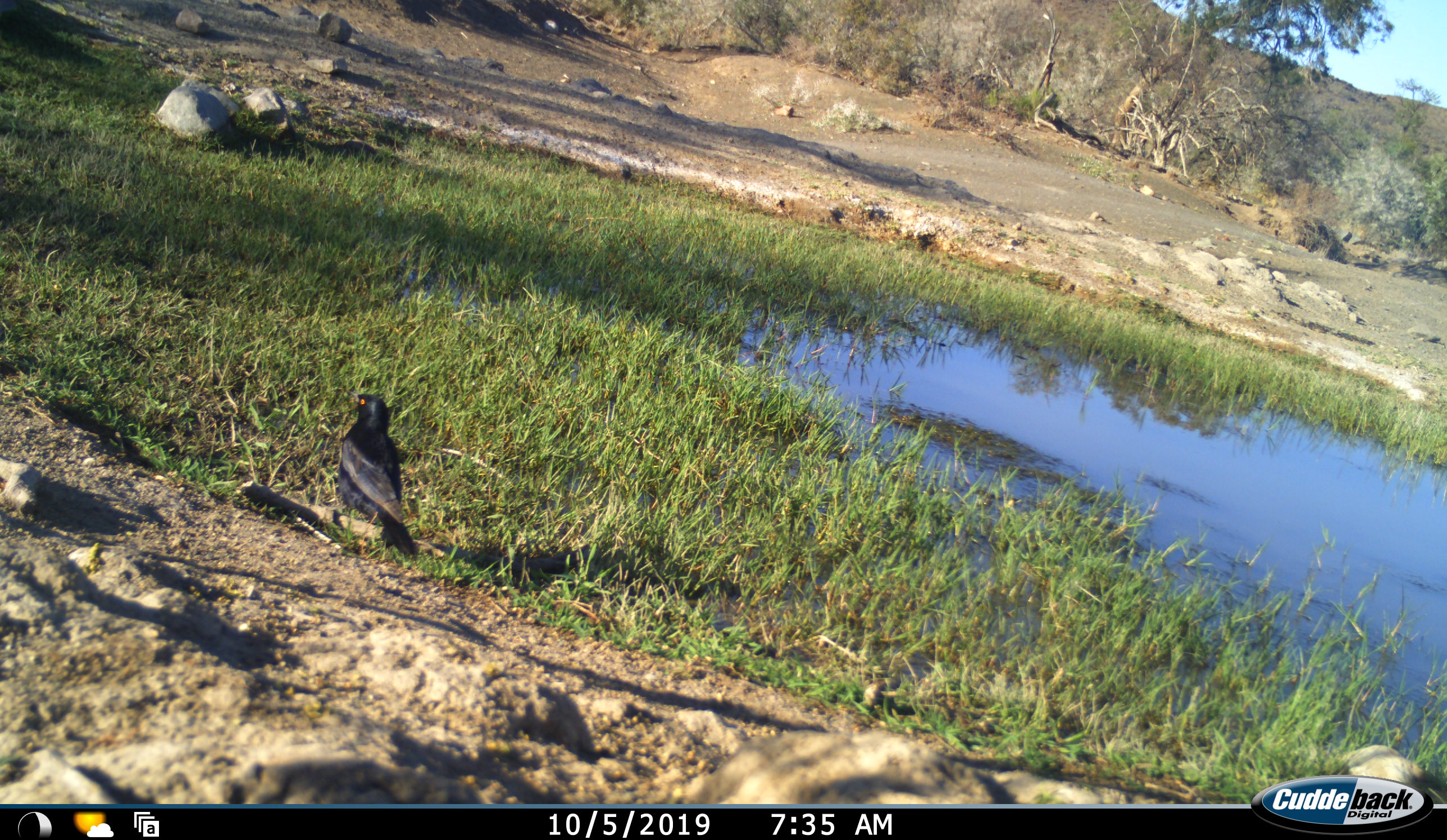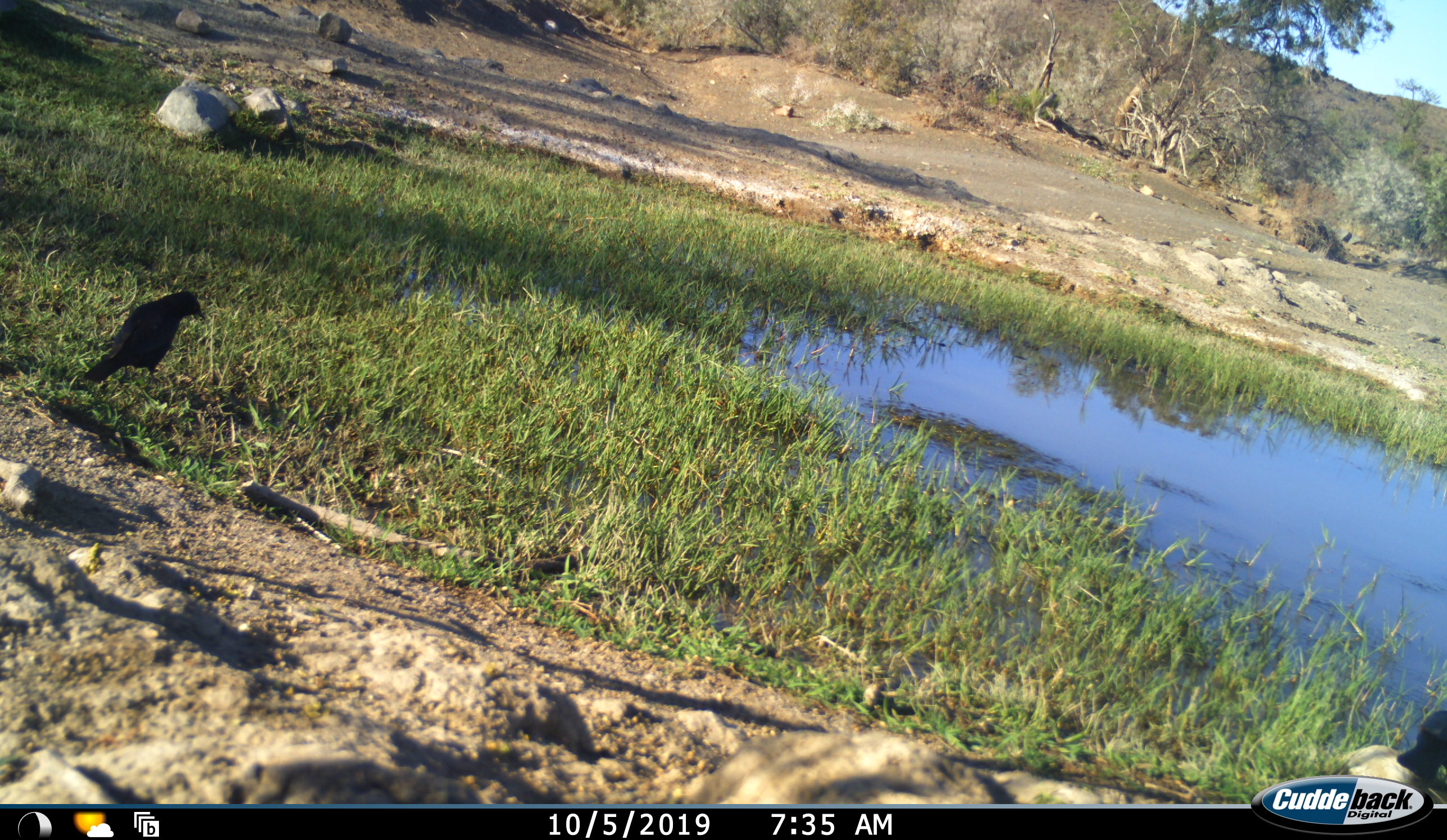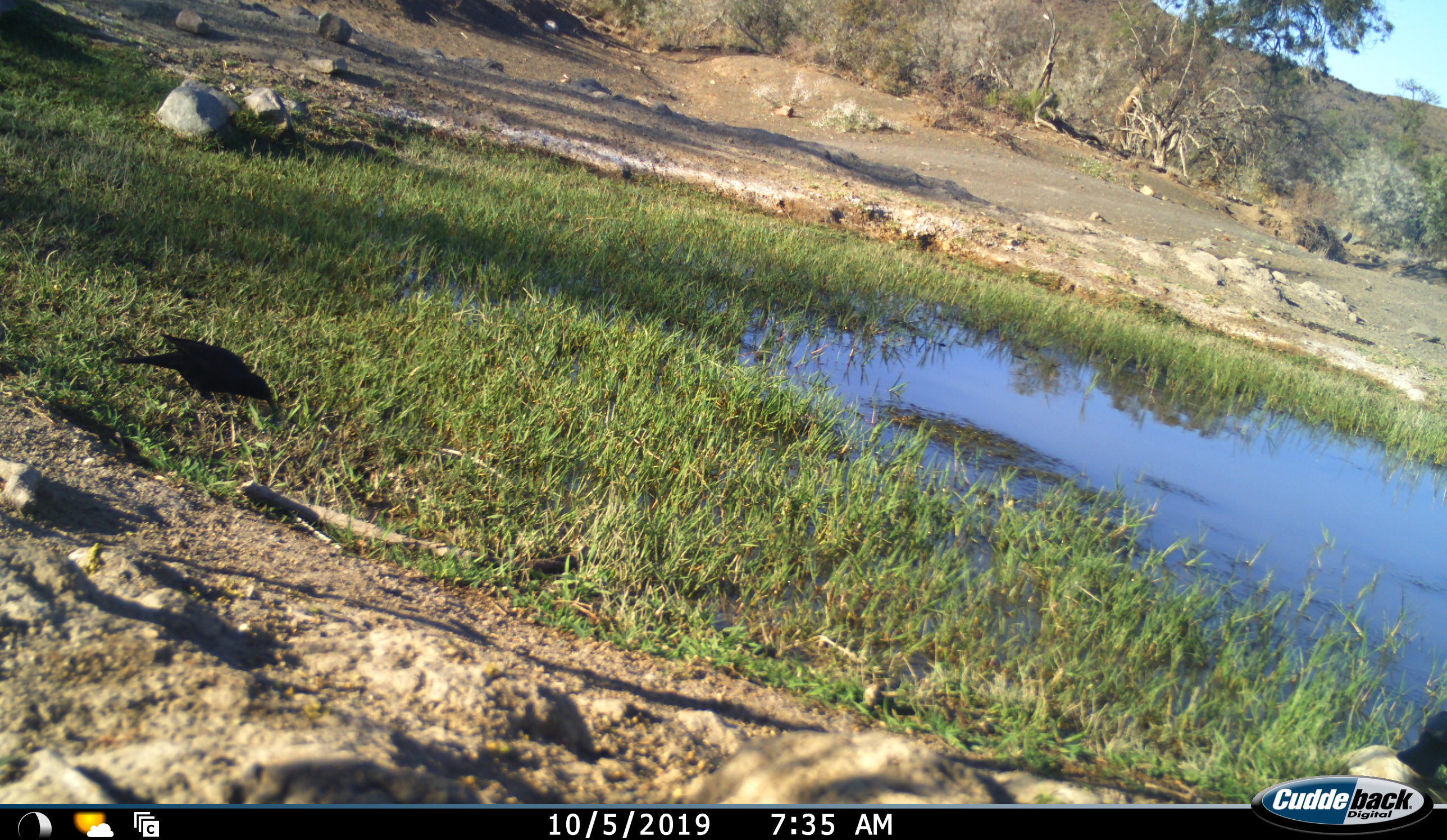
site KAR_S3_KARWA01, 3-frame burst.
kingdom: Animalia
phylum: Chordata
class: Aves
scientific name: Aves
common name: bird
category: birdother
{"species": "birdother (bird) (Aves)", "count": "1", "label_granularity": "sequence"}